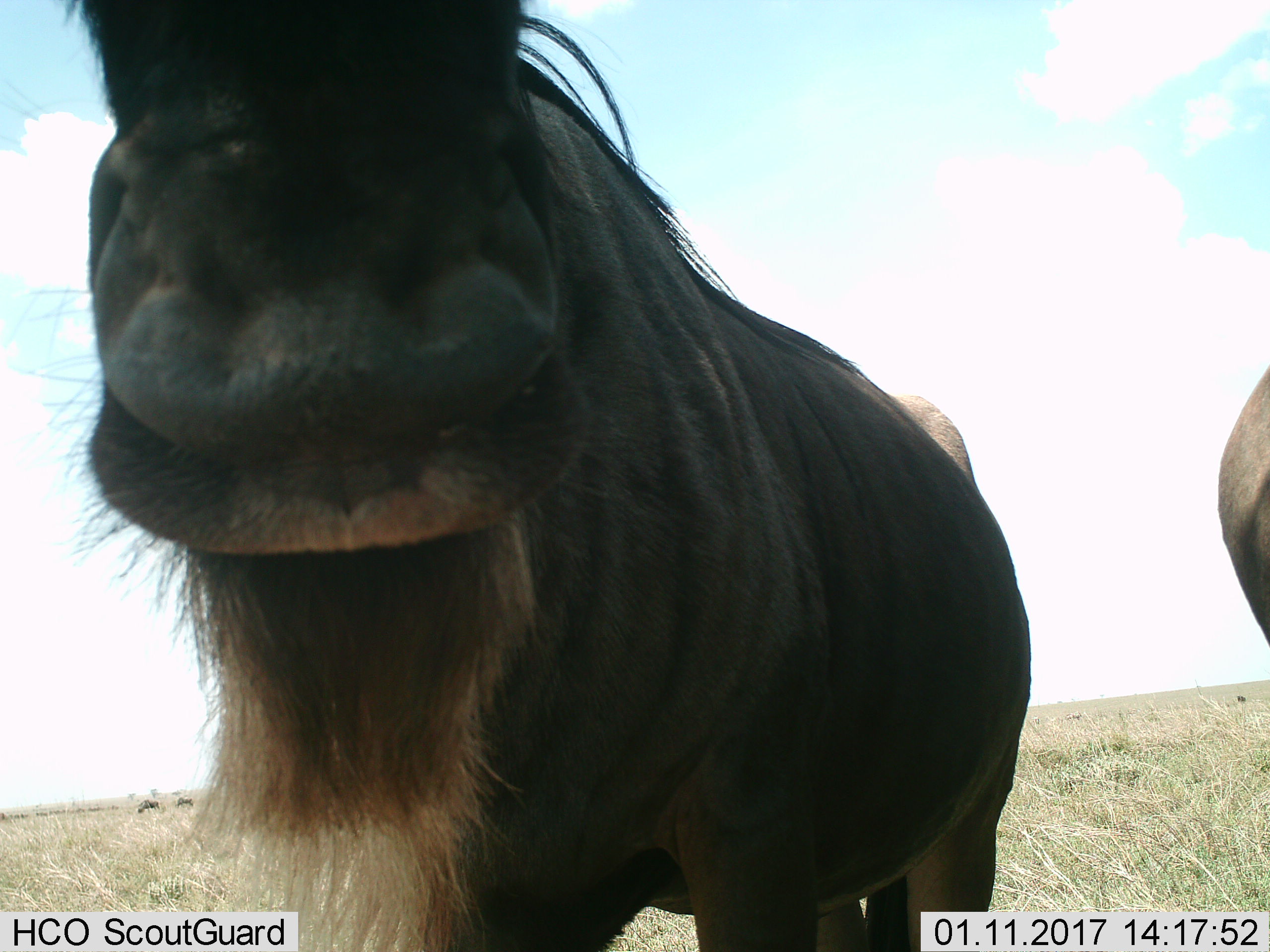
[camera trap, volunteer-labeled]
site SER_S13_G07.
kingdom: Animalia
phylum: Chordata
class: Mammalia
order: Artiodactyla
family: Bovidae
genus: Connochaetes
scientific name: Connochaetes taurinus taurinus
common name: blue wildebeest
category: wildebeestblue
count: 2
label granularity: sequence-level